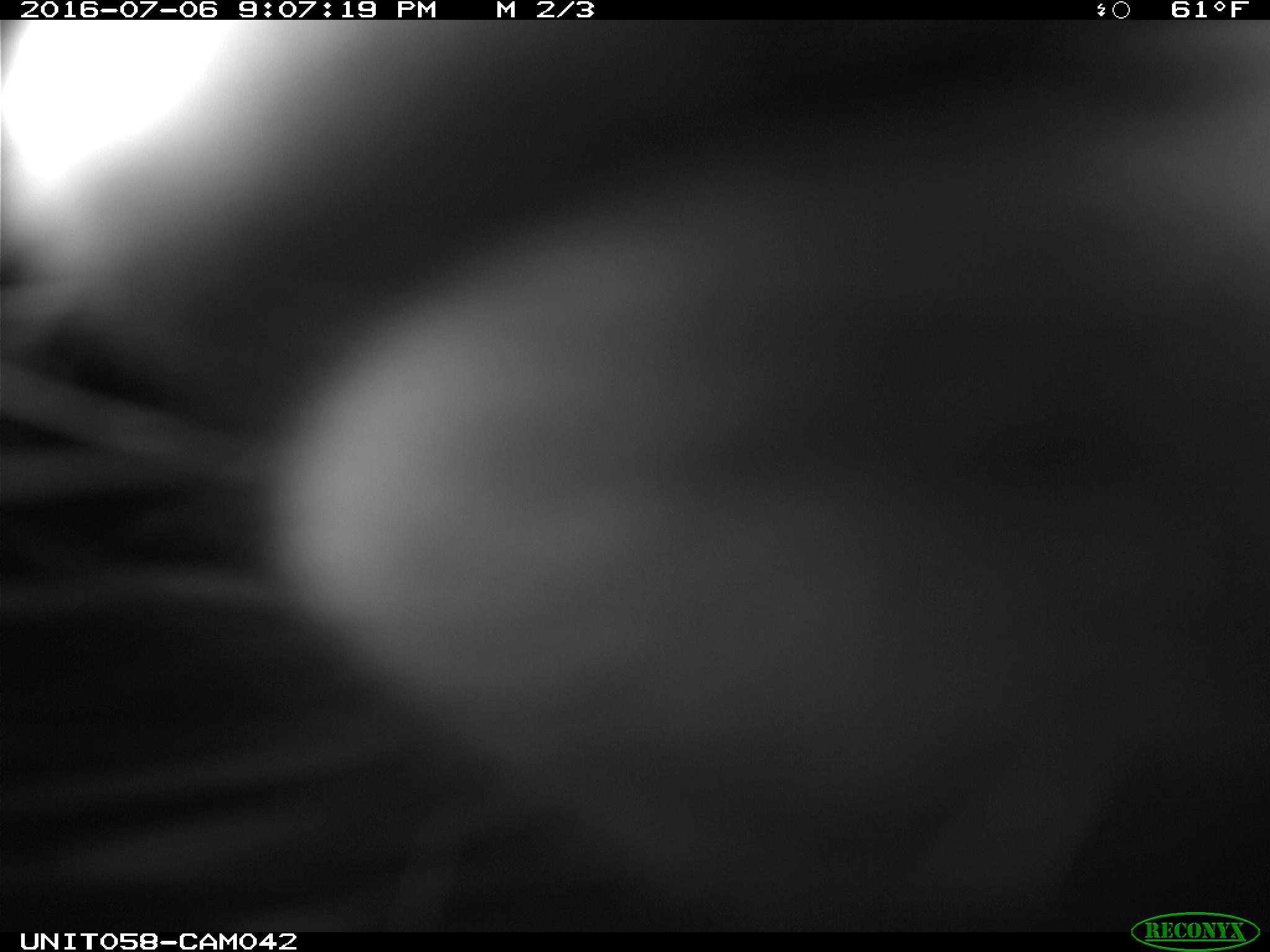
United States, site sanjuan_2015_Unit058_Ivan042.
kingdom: Animalia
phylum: Chordata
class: Mammalia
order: Artiodactyla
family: Cervidae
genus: Cervus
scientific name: Cervus elaphus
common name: red deer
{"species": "Cervus elaphus (red deer)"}